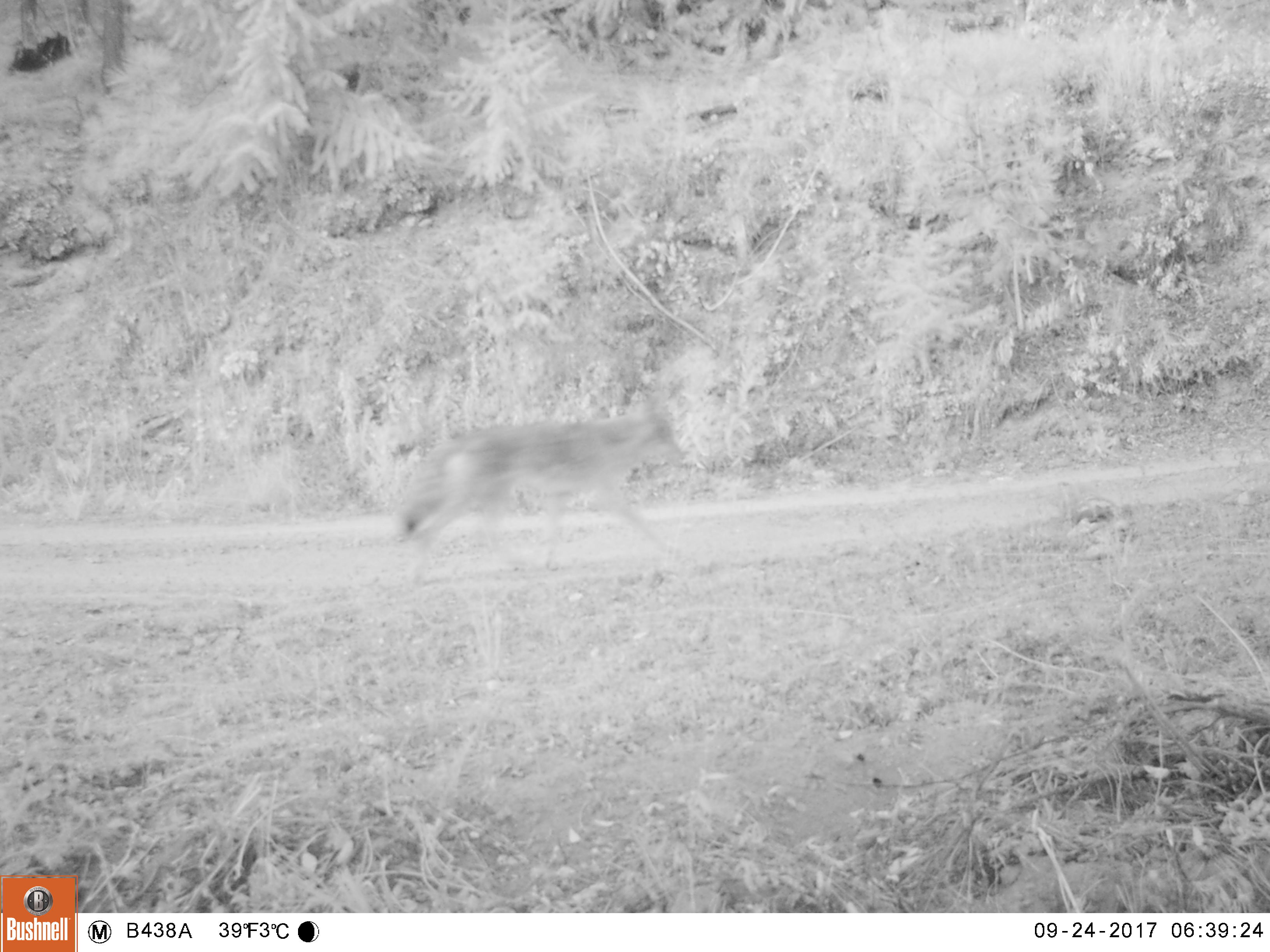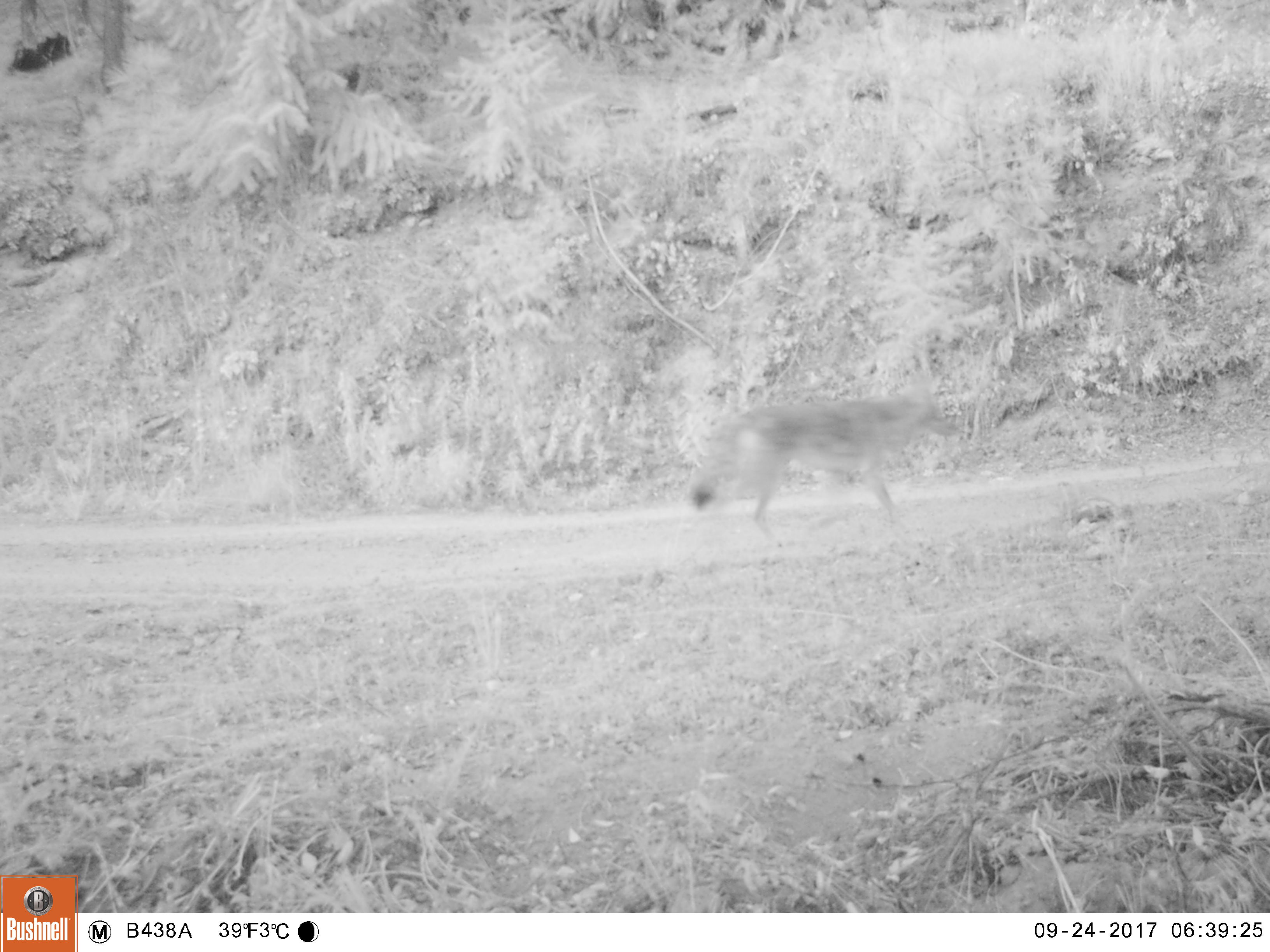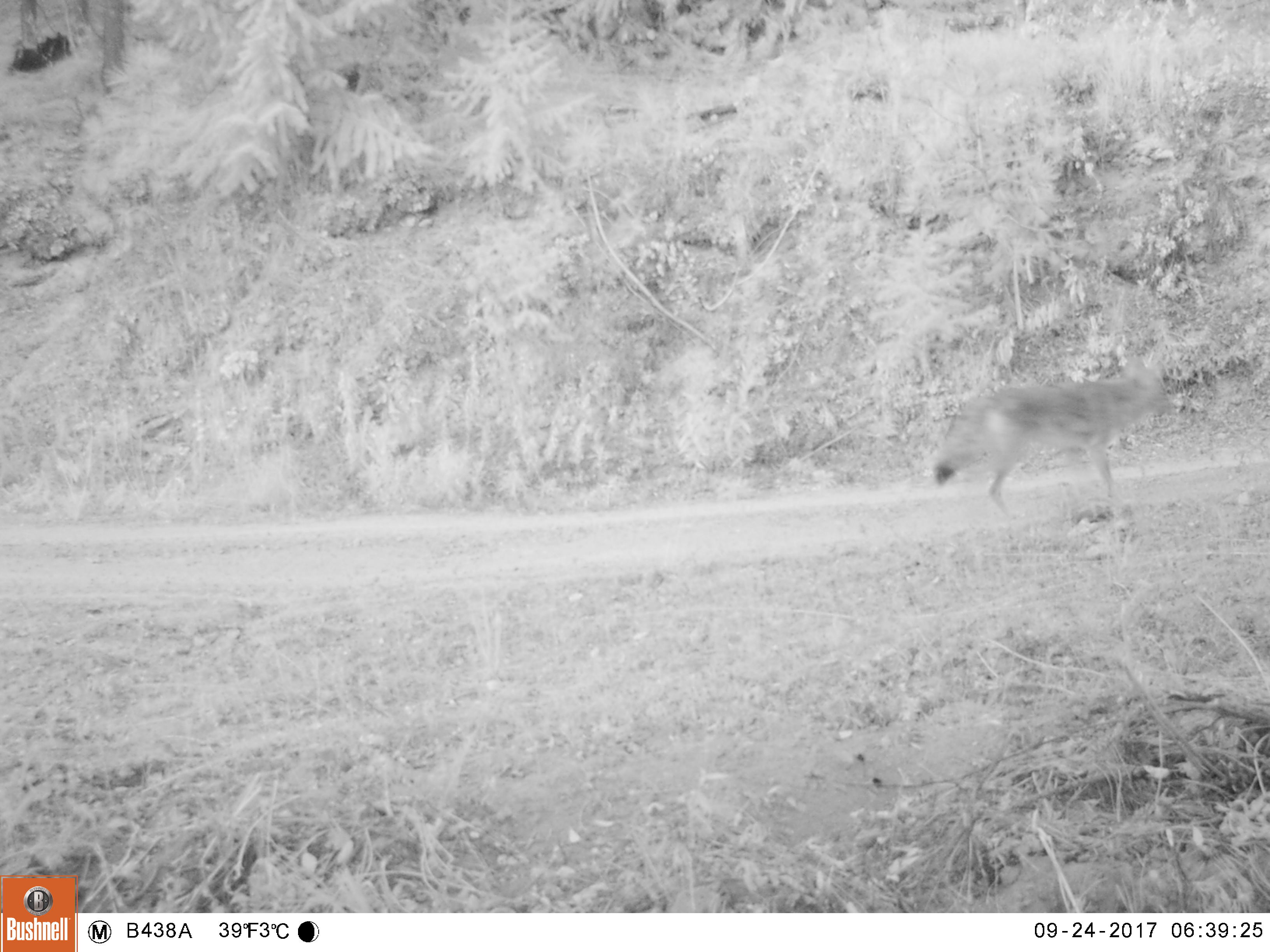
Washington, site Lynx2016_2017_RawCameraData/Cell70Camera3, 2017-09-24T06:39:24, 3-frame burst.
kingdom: Animalia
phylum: Chordata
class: Mammalia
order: Carnivora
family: Canidae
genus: Canis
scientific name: Canis latrans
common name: coyote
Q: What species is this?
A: Canis latrans (coyote).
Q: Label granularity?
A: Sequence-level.